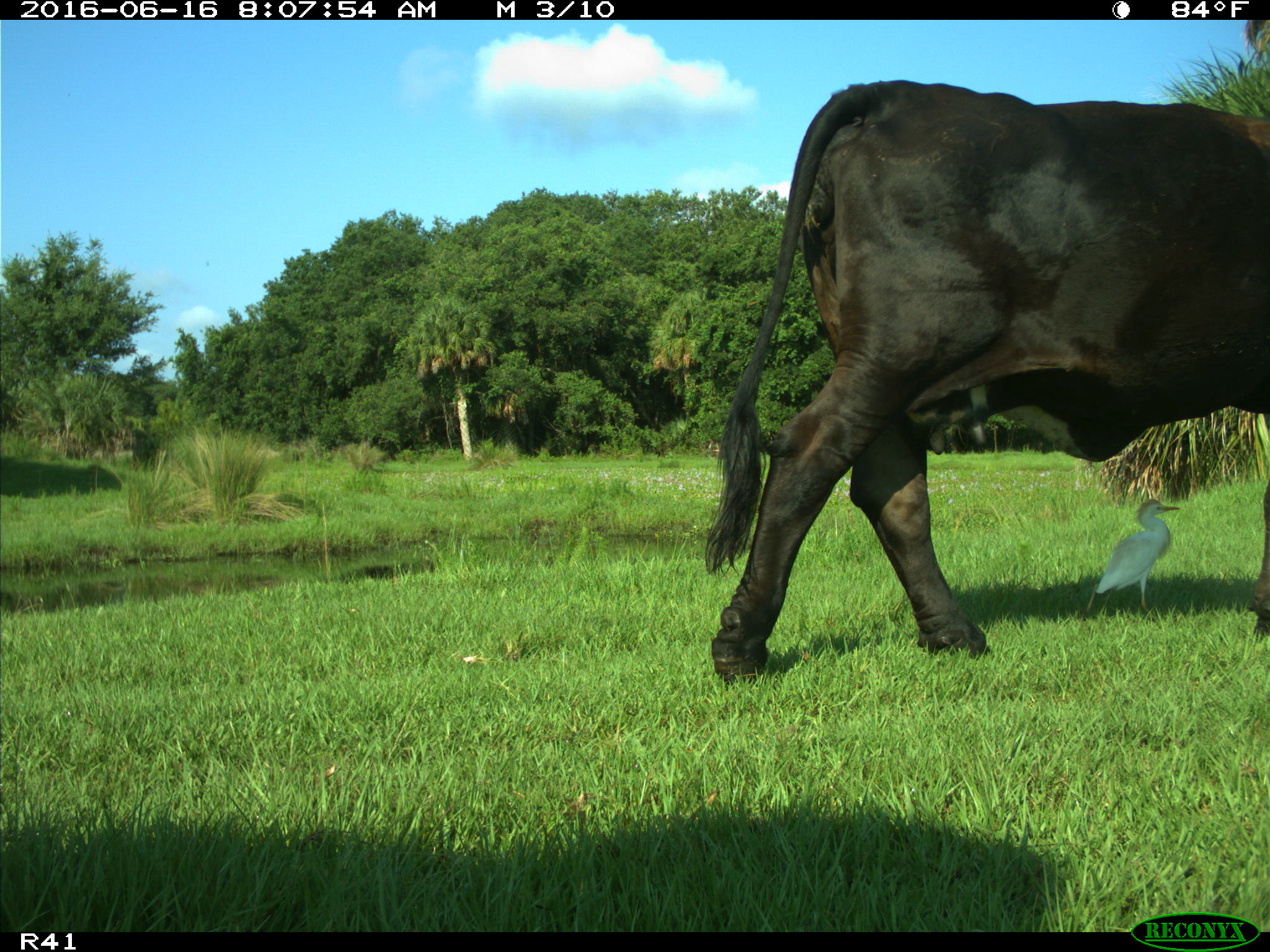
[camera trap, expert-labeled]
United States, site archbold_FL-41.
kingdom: Animalia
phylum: Chordata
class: Mammalia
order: Artiodactyla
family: Bovidae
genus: Bos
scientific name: Bos taurus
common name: domestic cow